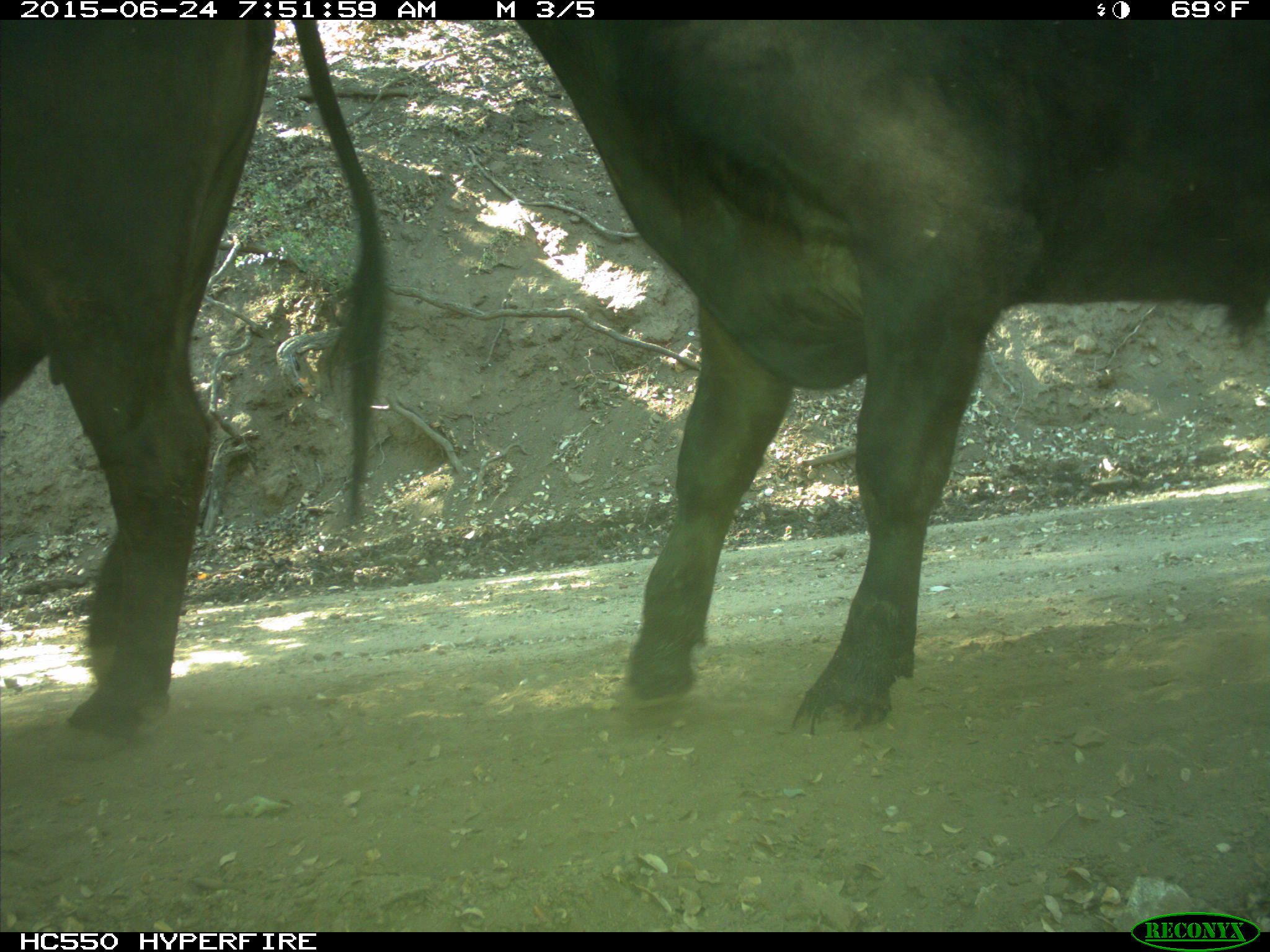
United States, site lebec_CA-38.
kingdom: Animalia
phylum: Chordata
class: Mammalia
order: Artiodactyla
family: Bovidae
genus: Bos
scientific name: Bos taurus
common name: domestic cow